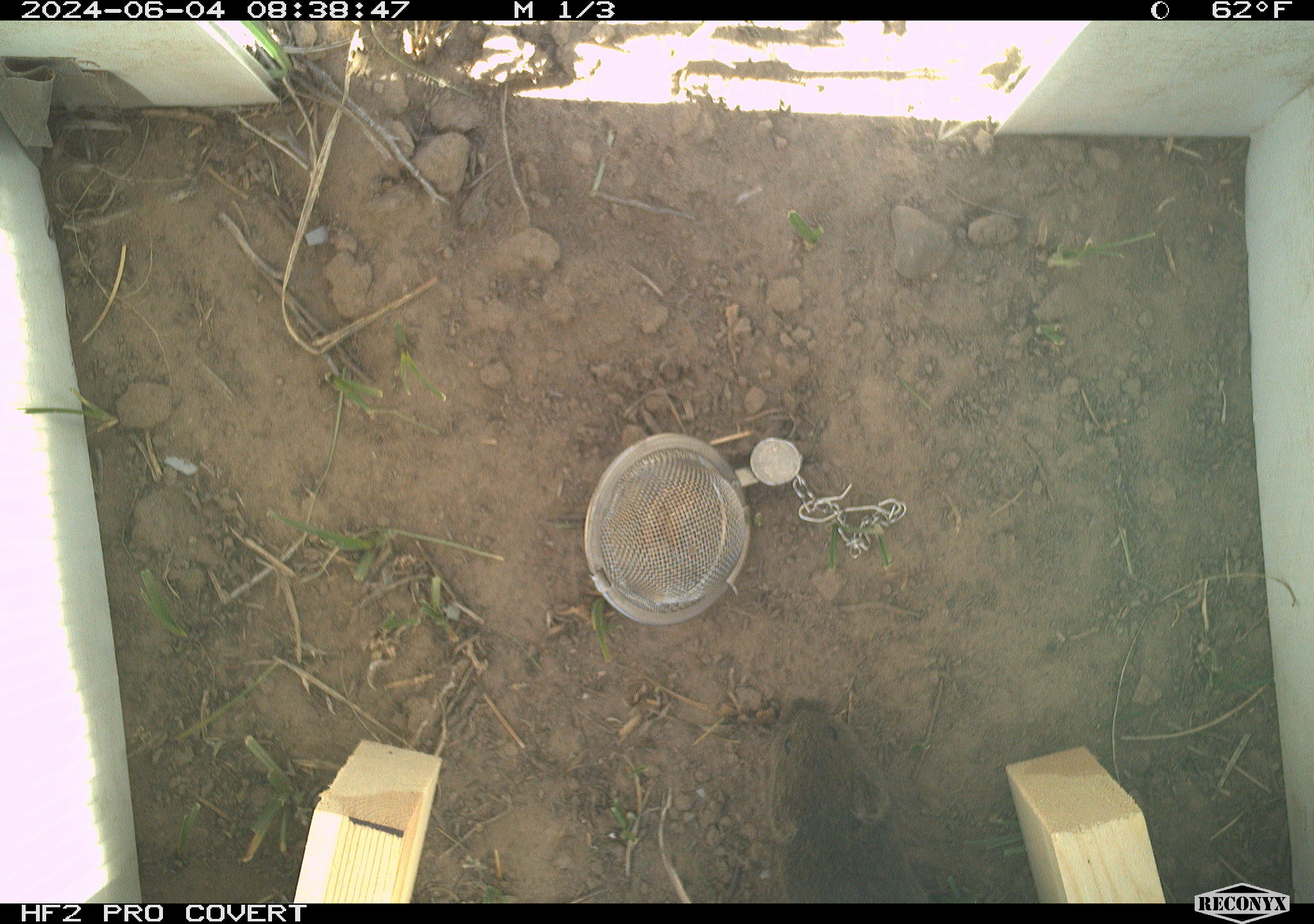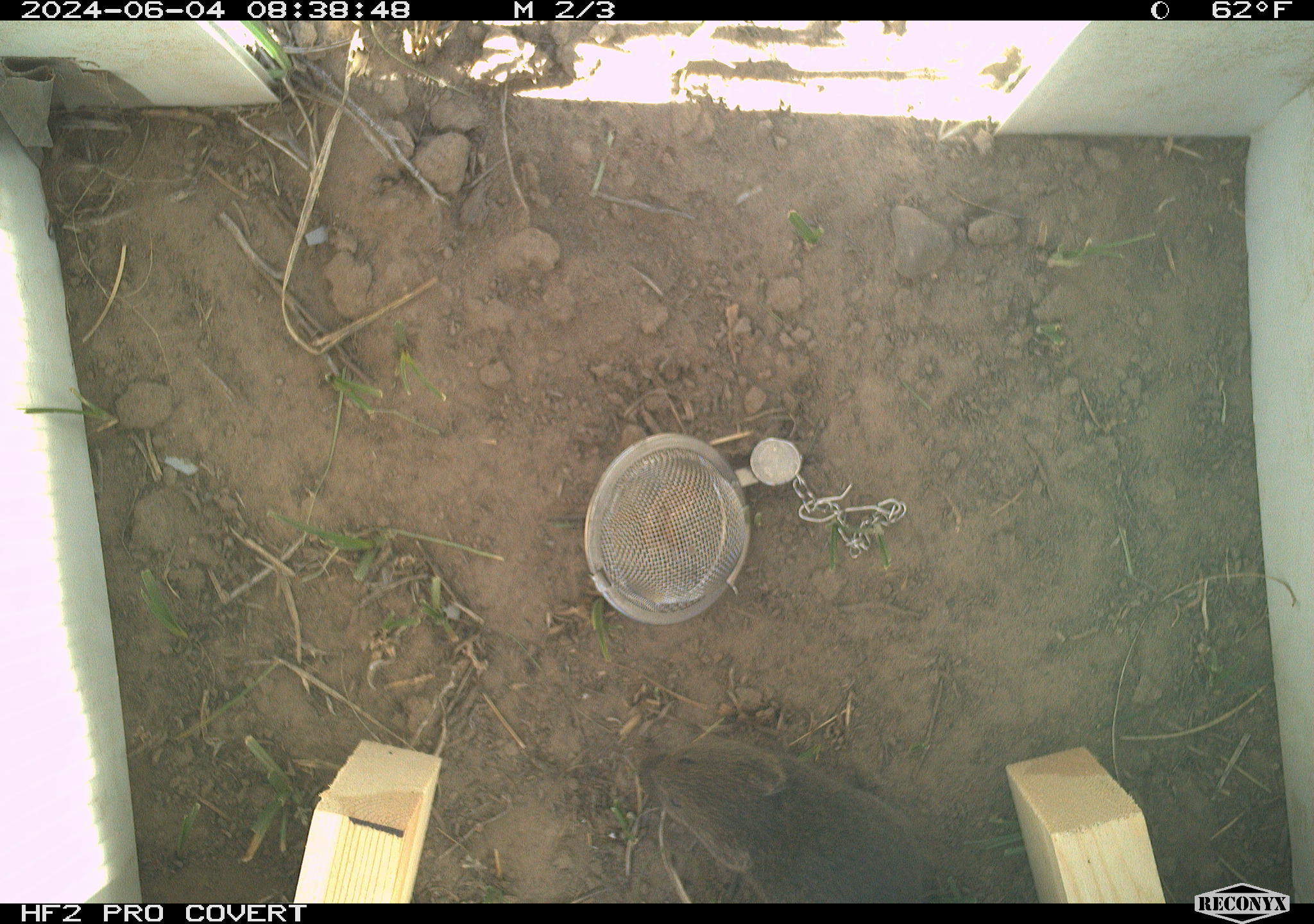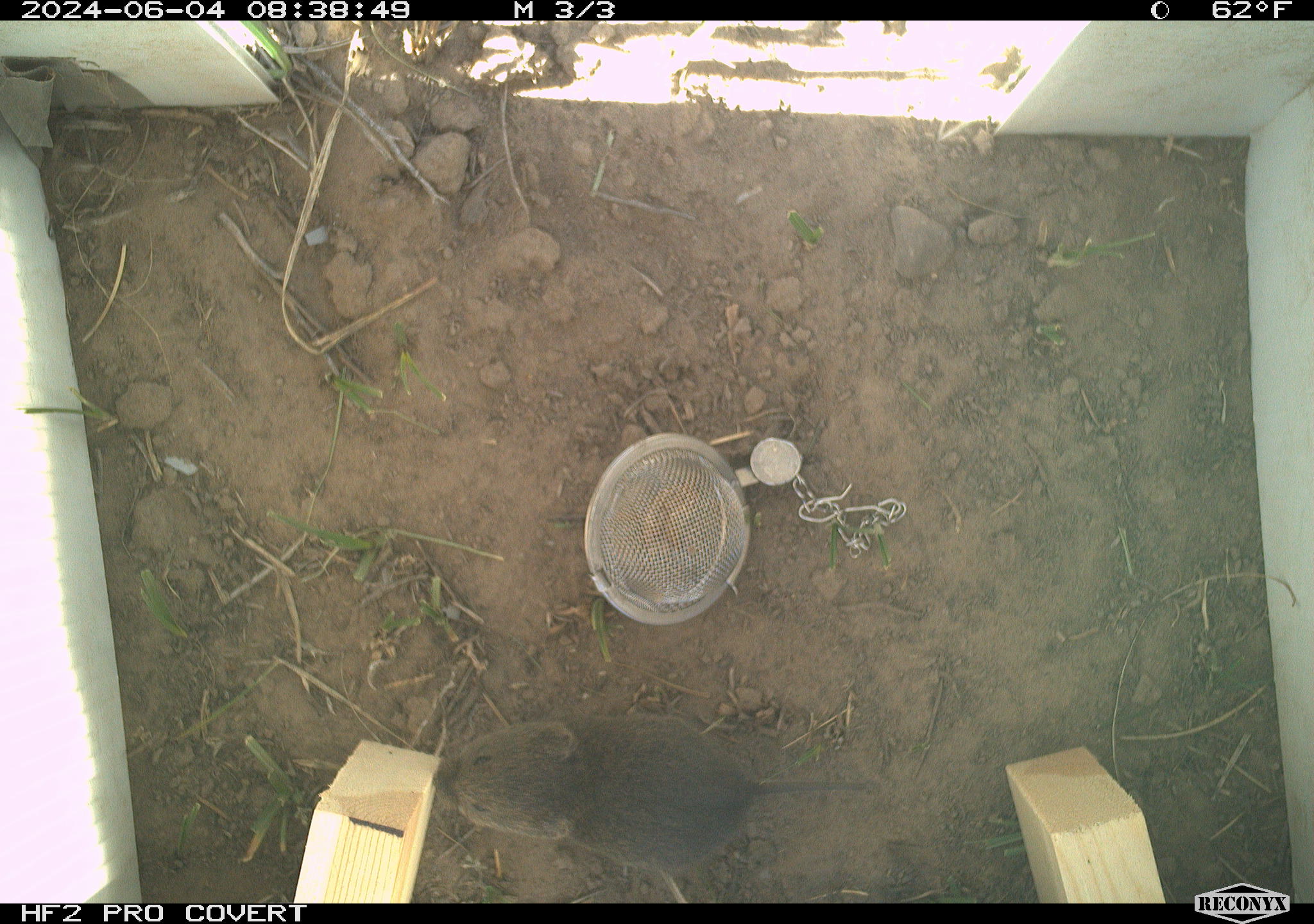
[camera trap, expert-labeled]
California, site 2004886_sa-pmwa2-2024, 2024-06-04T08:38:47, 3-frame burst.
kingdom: Animalia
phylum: Chordata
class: Mammalia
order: Rodentia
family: Cricetidae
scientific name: Arvicolinae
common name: voles, lemmings, and muskrats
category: arvicolinae subfamily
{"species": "arvicolinae subfamily (voles, lemmings, and muskrats) (Arvicolinae)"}